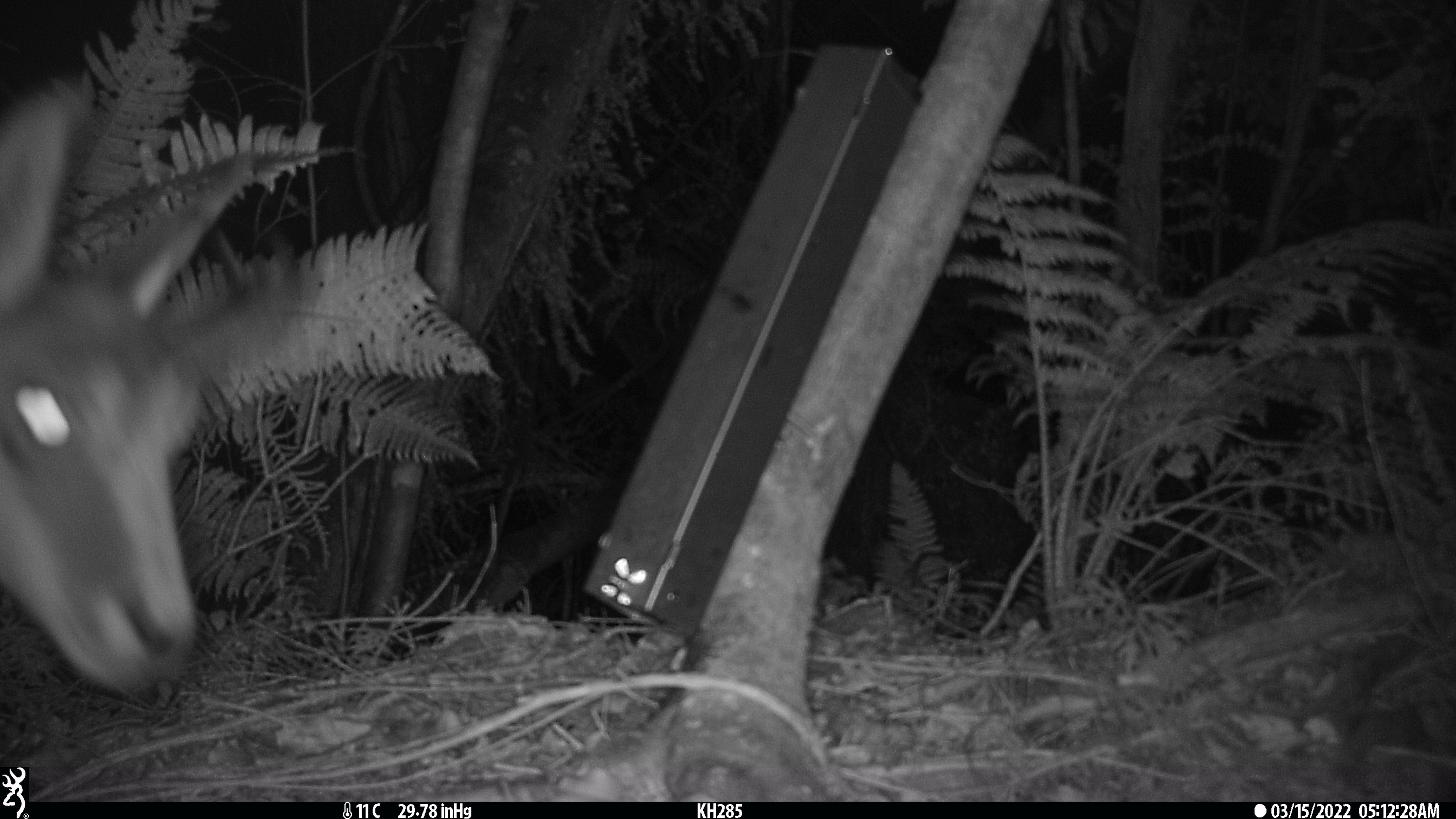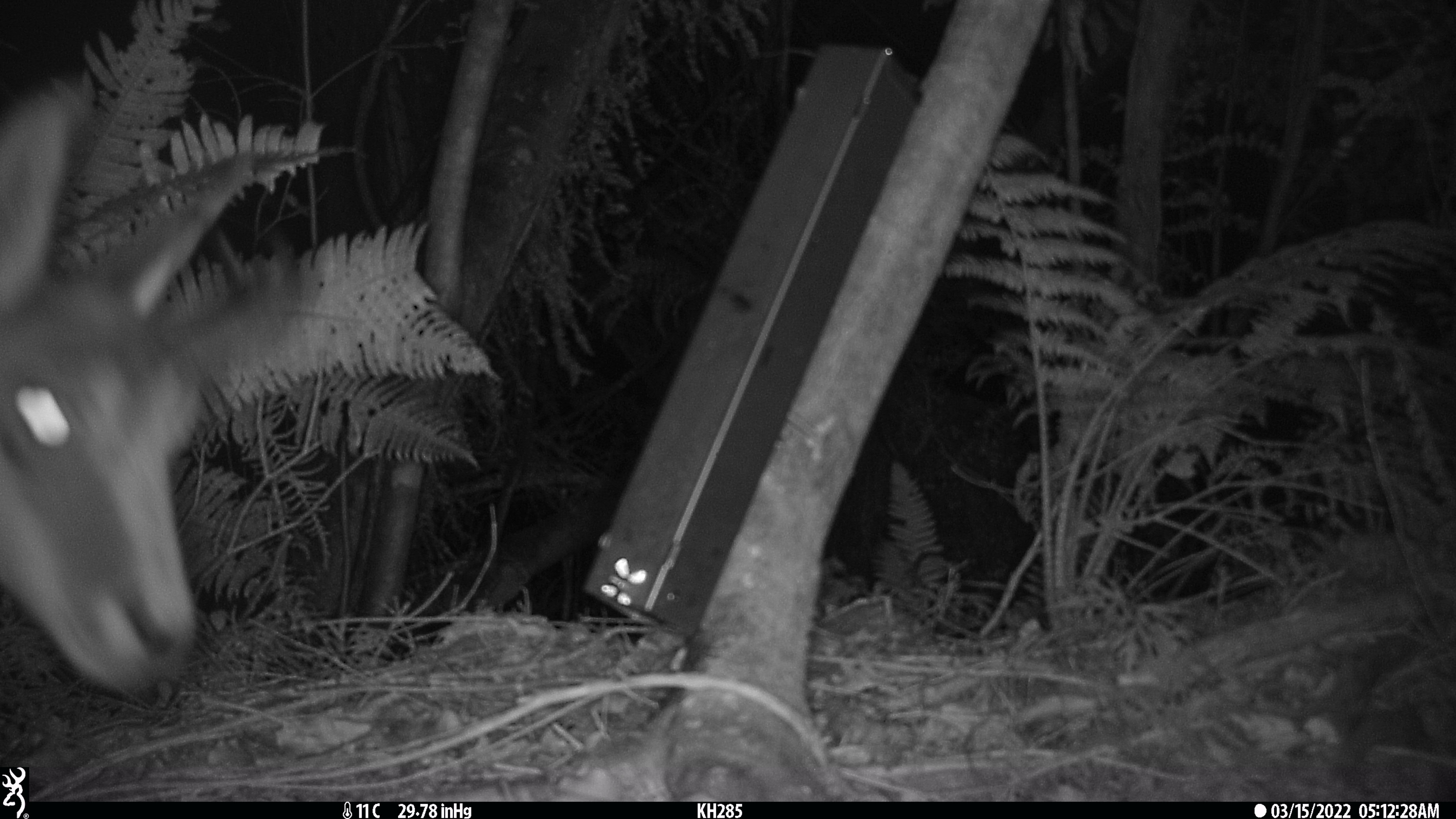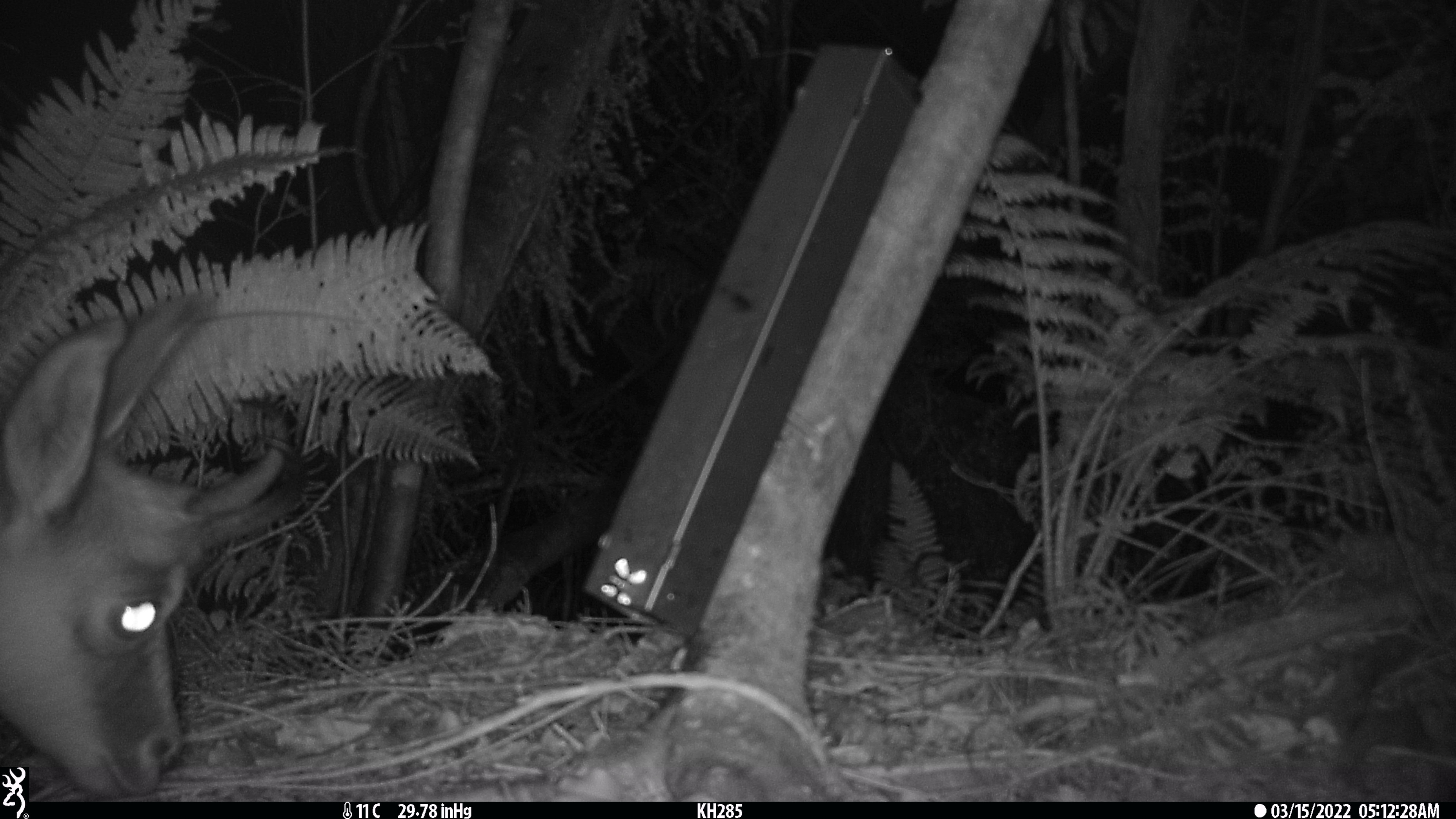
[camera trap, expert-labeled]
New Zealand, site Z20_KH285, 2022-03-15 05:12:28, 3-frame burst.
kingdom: Animalia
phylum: Chordata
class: Mammalia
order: Artiodactyla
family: Bovidae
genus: Rupicapra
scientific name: Rupicapra rupicapra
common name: alpine chamois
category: chamois